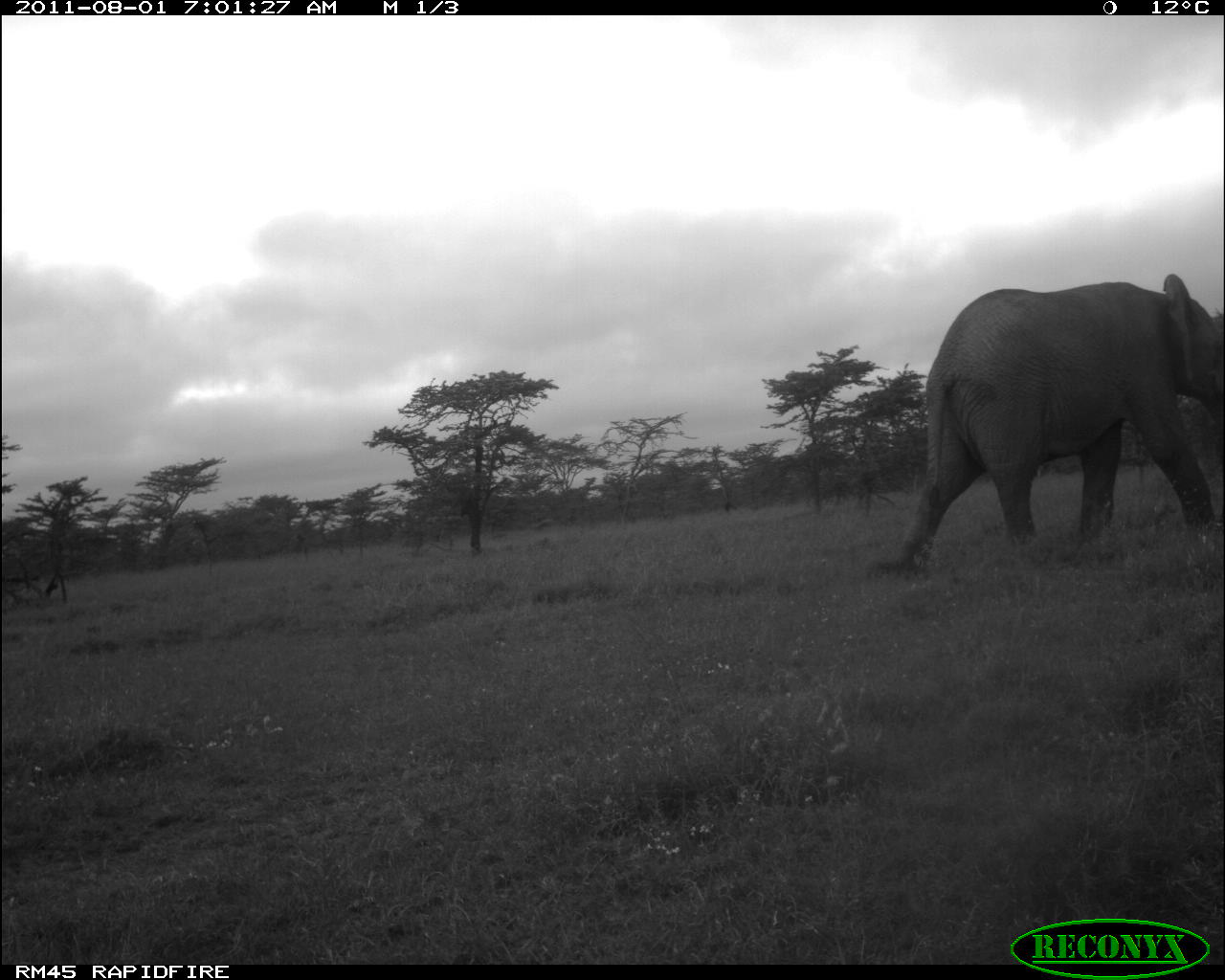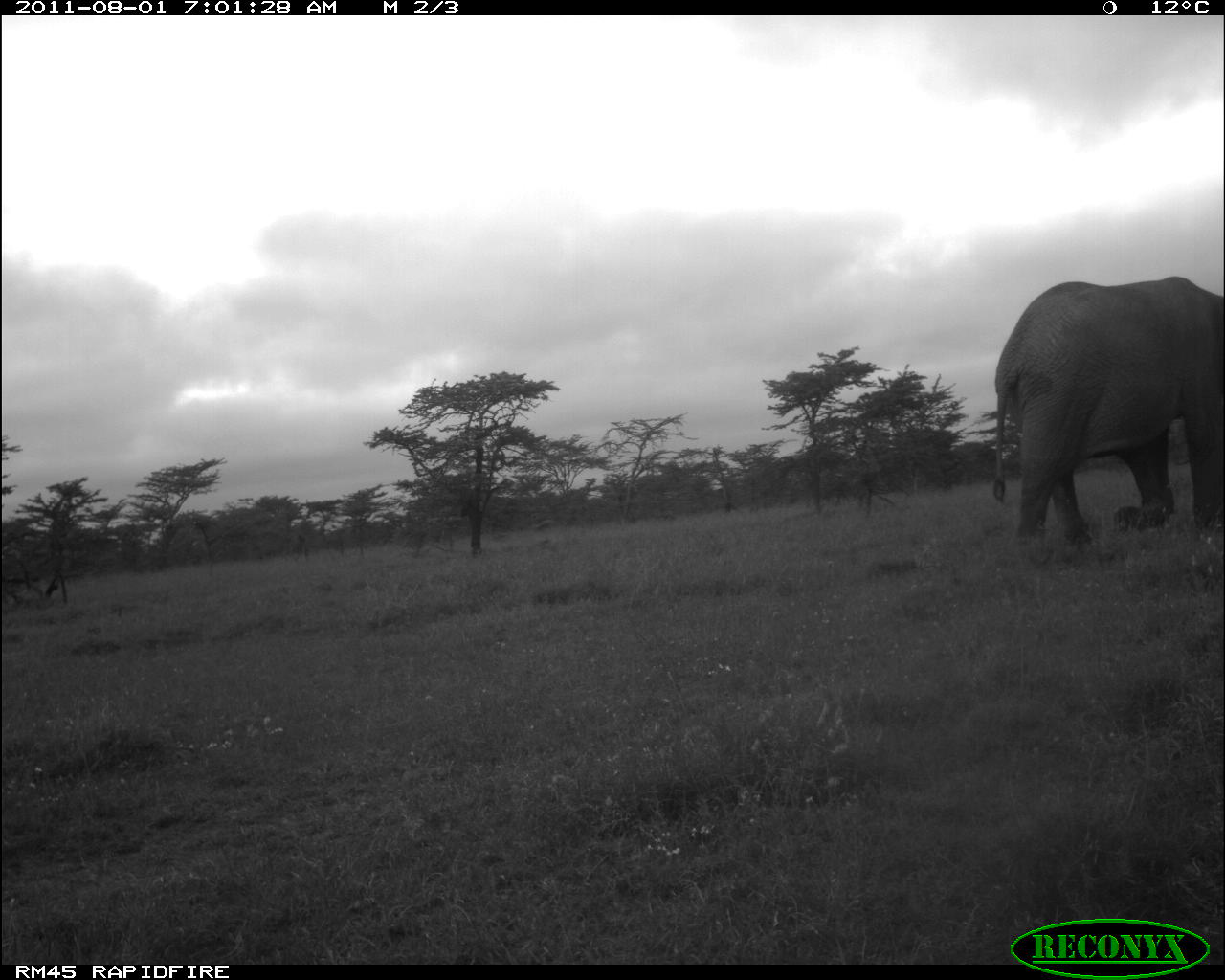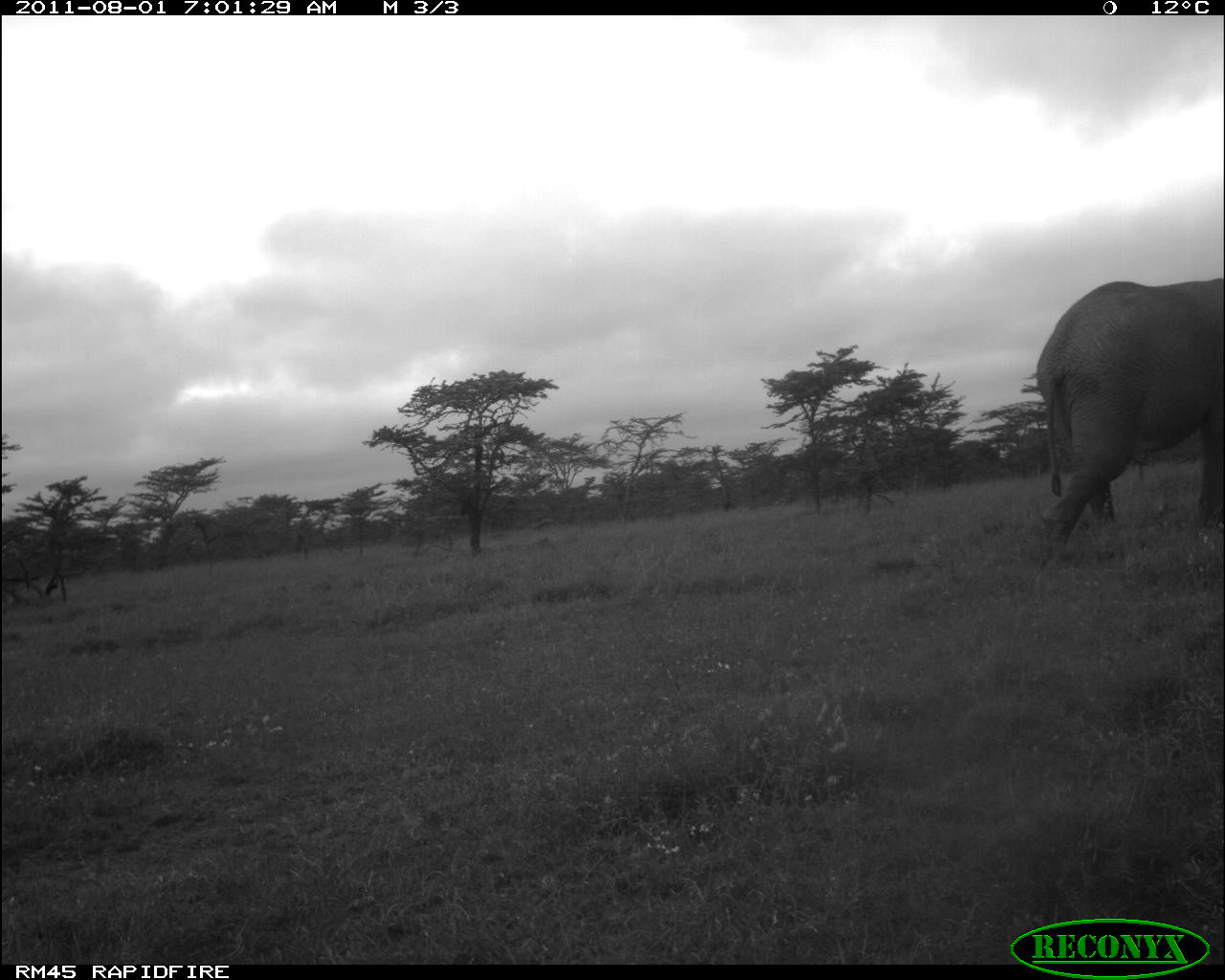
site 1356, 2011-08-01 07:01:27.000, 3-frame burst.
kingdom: Animalia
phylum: Chordata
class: Mammalia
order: Proboscidea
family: Elephantidae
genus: Loxodonta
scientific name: Loxodonta africana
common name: african bush elephant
Loxodonta africana (african bush elephant), count 1.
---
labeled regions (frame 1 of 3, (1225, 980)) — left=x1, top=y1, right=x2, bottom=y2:
loxodonta africana: left=887, top=270, right=1221, bottom=582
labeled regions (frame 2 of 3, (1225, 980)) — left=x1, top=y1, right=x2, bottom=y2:
loxodonta africana: left=982, top=270, right=1221, bottom=546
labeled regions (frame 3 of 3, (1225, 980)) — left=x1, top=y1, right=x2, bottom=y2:
loxodonta africana: left=1016, top=273, right=1225, bottom=550